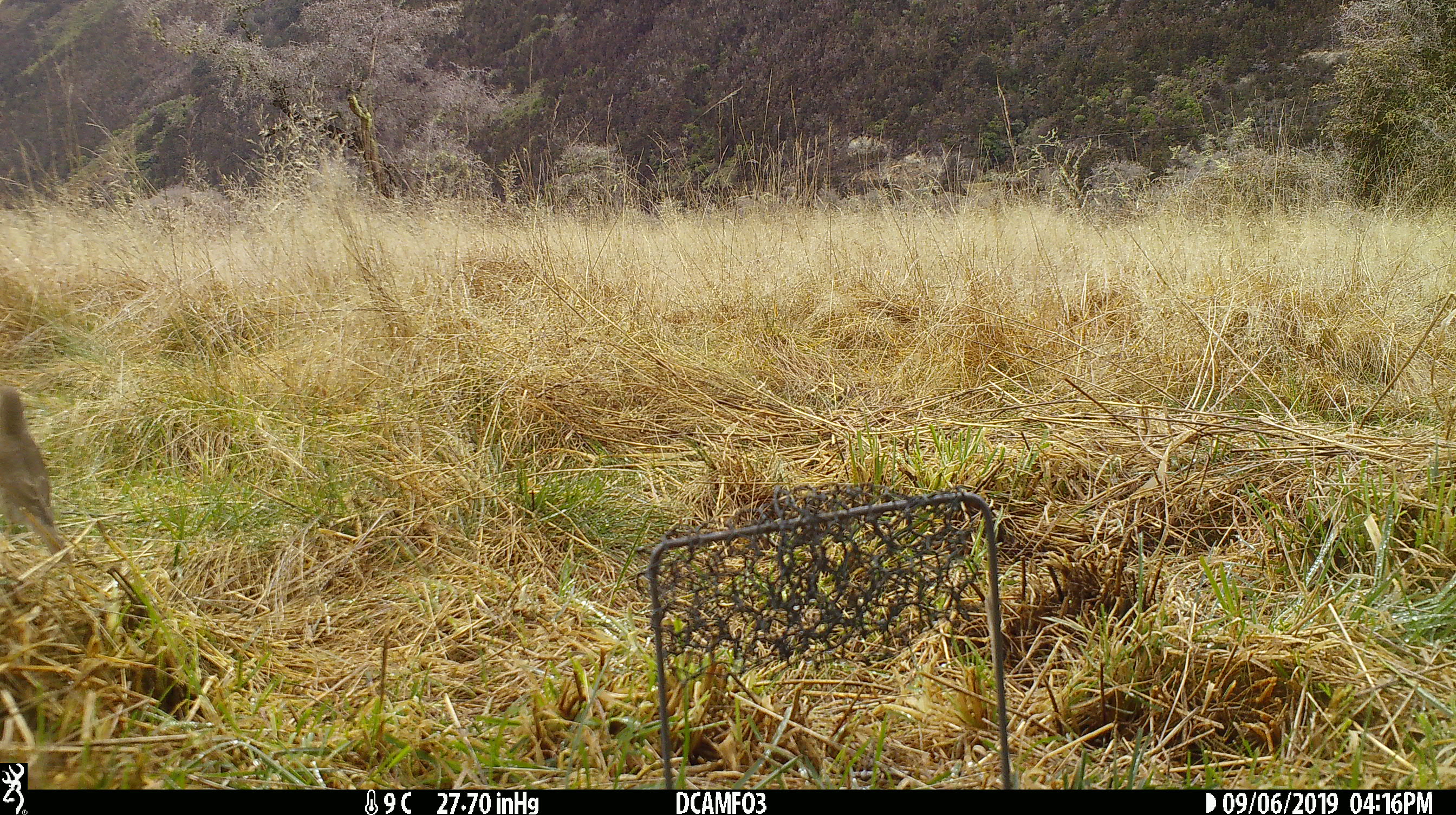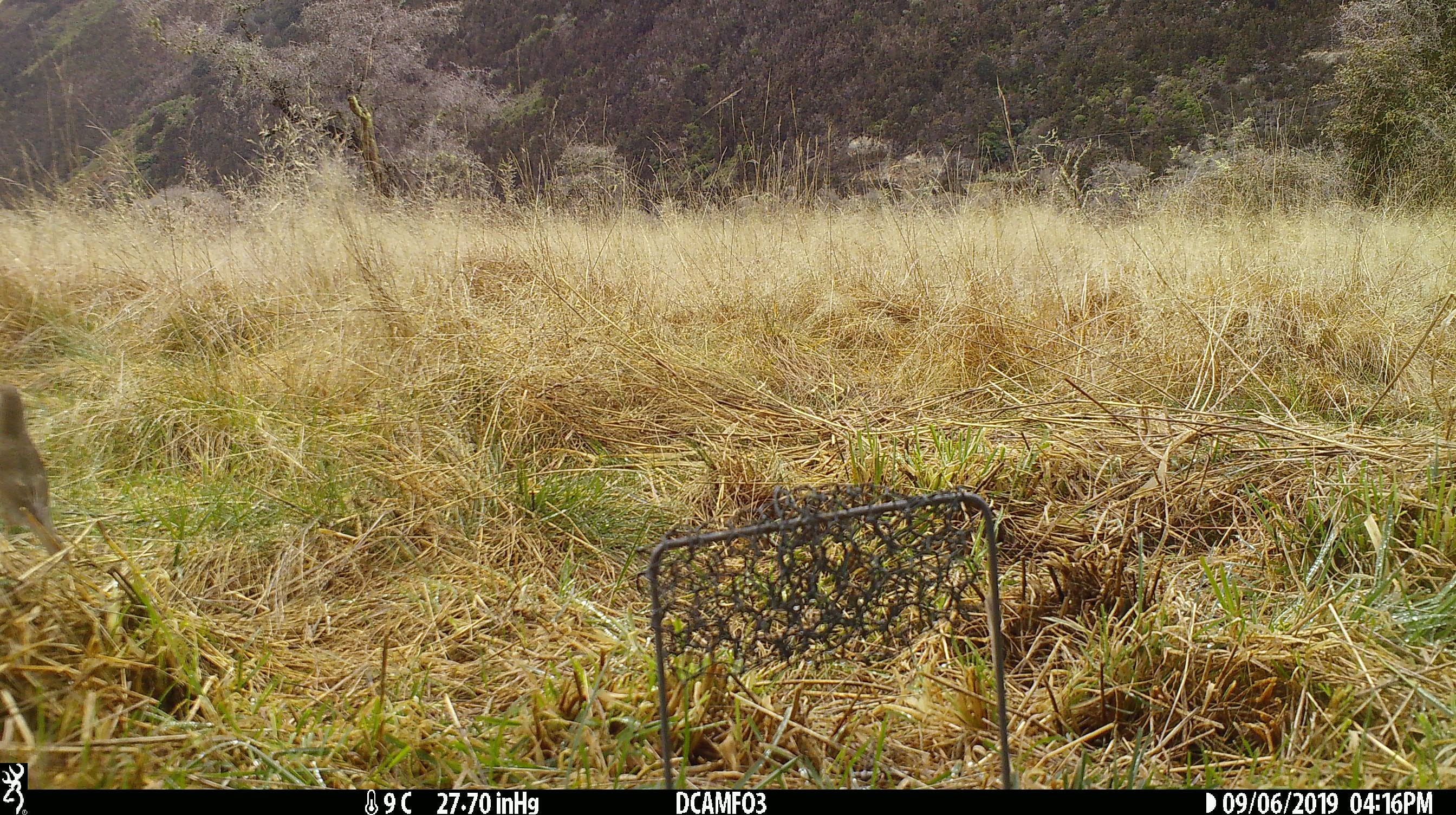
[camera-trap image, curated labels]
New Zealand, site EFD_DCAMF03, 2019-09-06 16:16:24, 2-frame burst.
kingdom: Animalia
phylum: Chordata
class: Aves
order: Passeriformes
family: Turdidae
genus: Turdus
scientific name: Turdus philomelos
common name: song thrush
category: thrush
Thrush (song thrush) (Turdus philomelos).